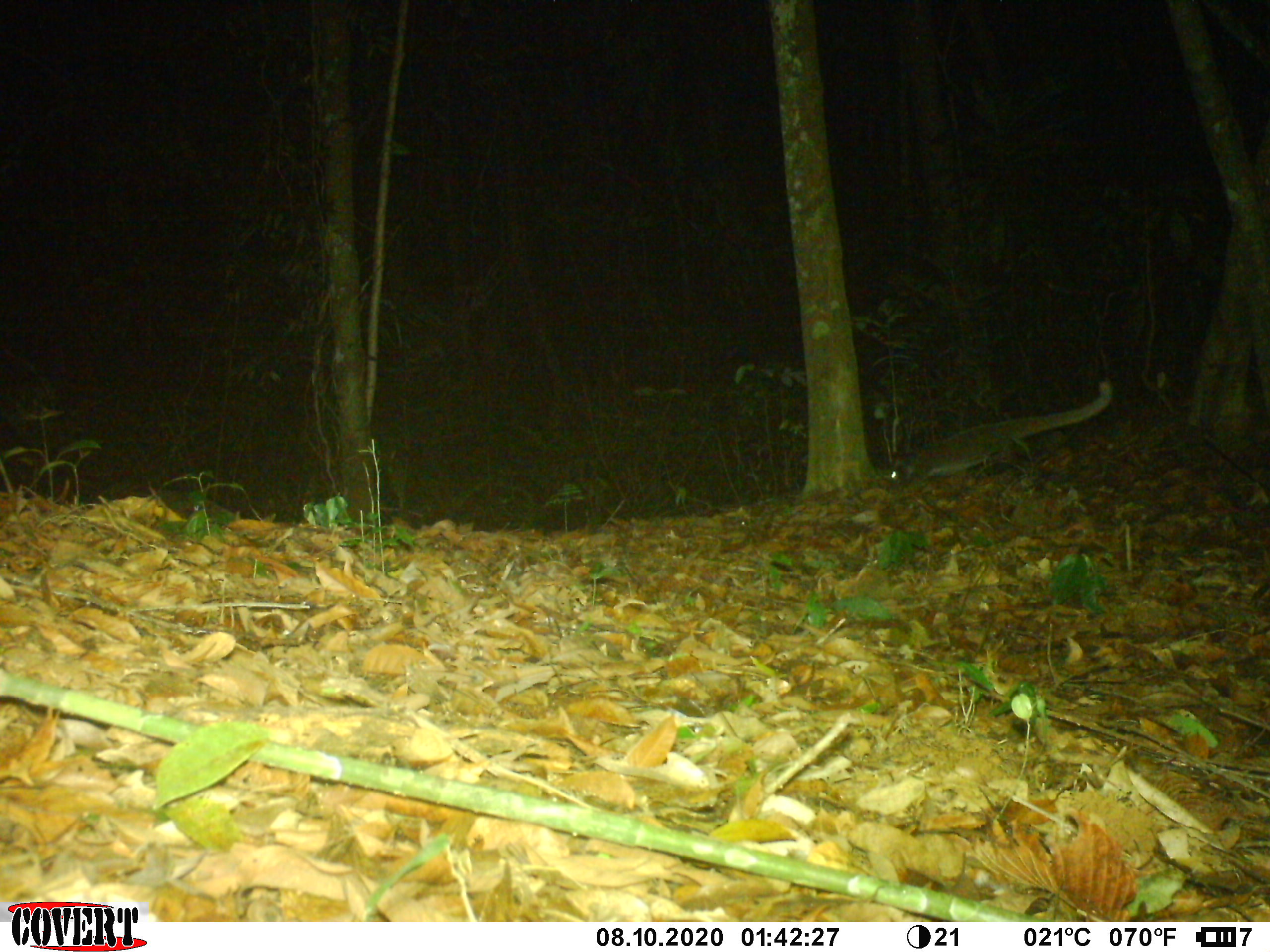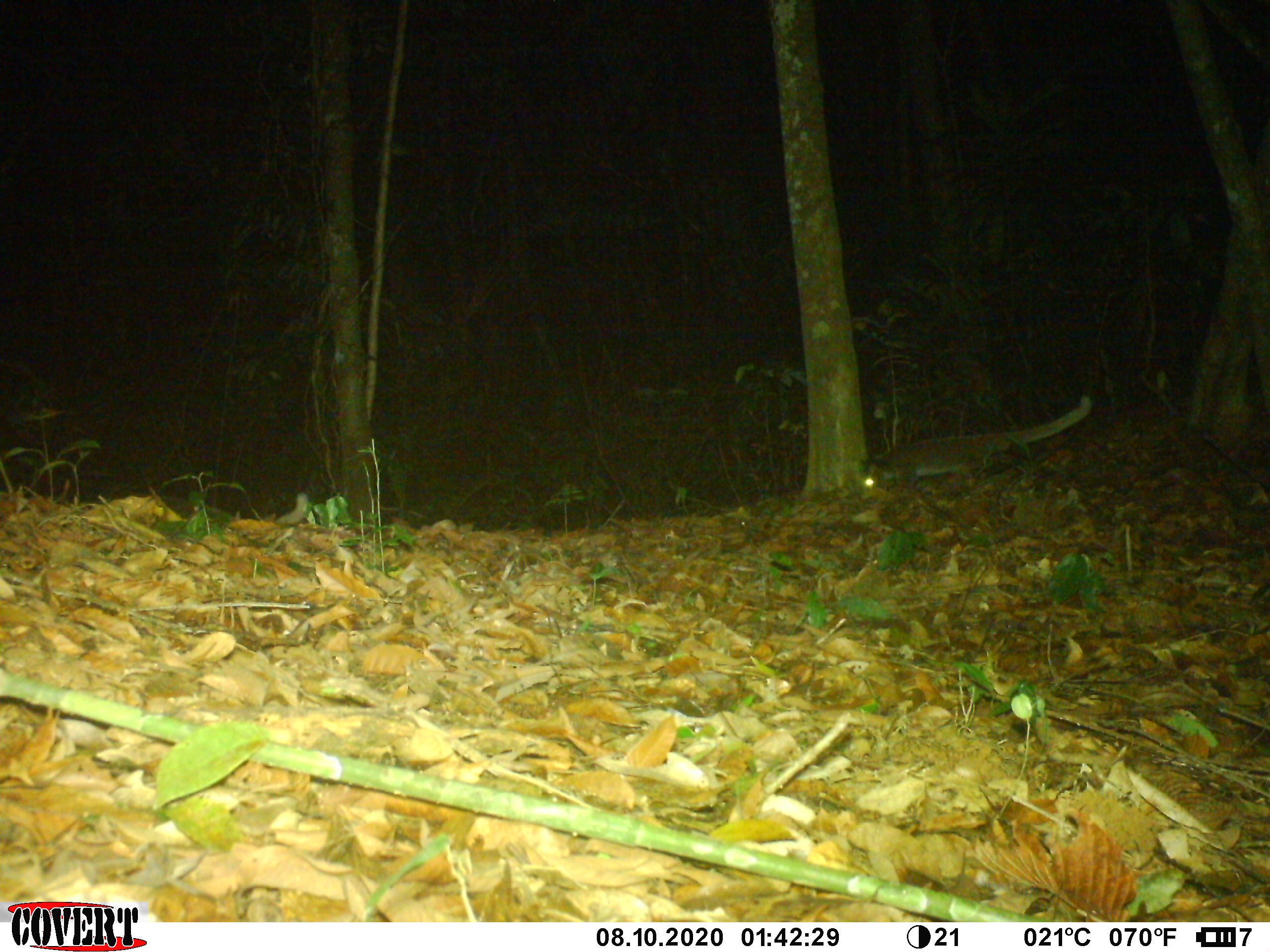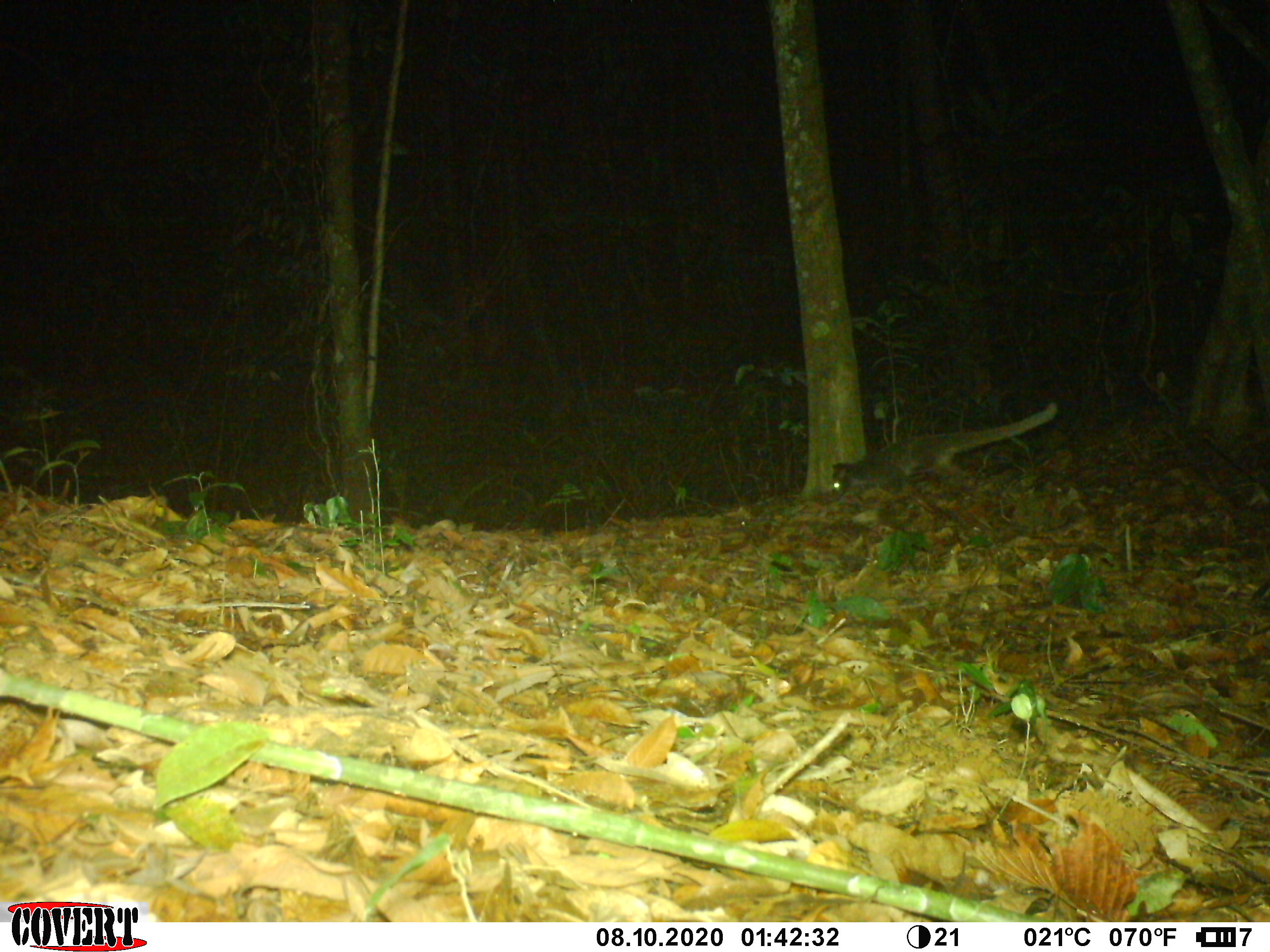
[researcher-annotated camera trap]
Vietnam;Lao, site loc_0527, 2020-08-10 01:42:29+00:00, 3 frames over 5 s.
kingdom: Animalia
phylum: Chordata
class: Mammalia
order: Carnivora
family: Viverridae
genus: Paguma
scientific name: Paguma larvata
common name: masked palm civet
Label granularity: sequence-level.